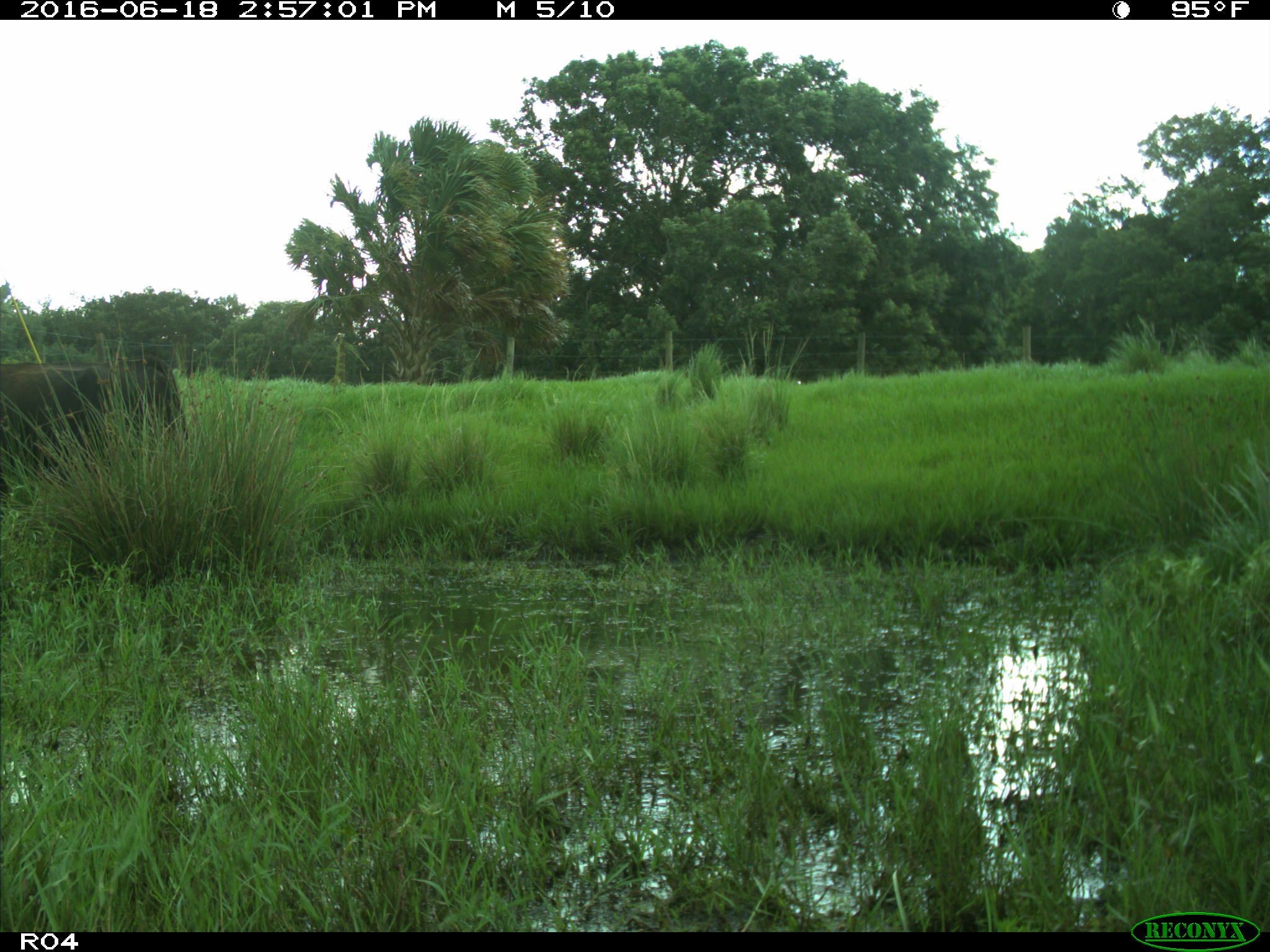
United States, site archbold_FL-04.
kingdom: Animalia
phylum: Chordata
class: Mammalia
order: Artiodactyla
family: Bovidae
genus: Bos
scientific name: Bos taurus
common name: domestic cow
Bos taurus (domestic cow).